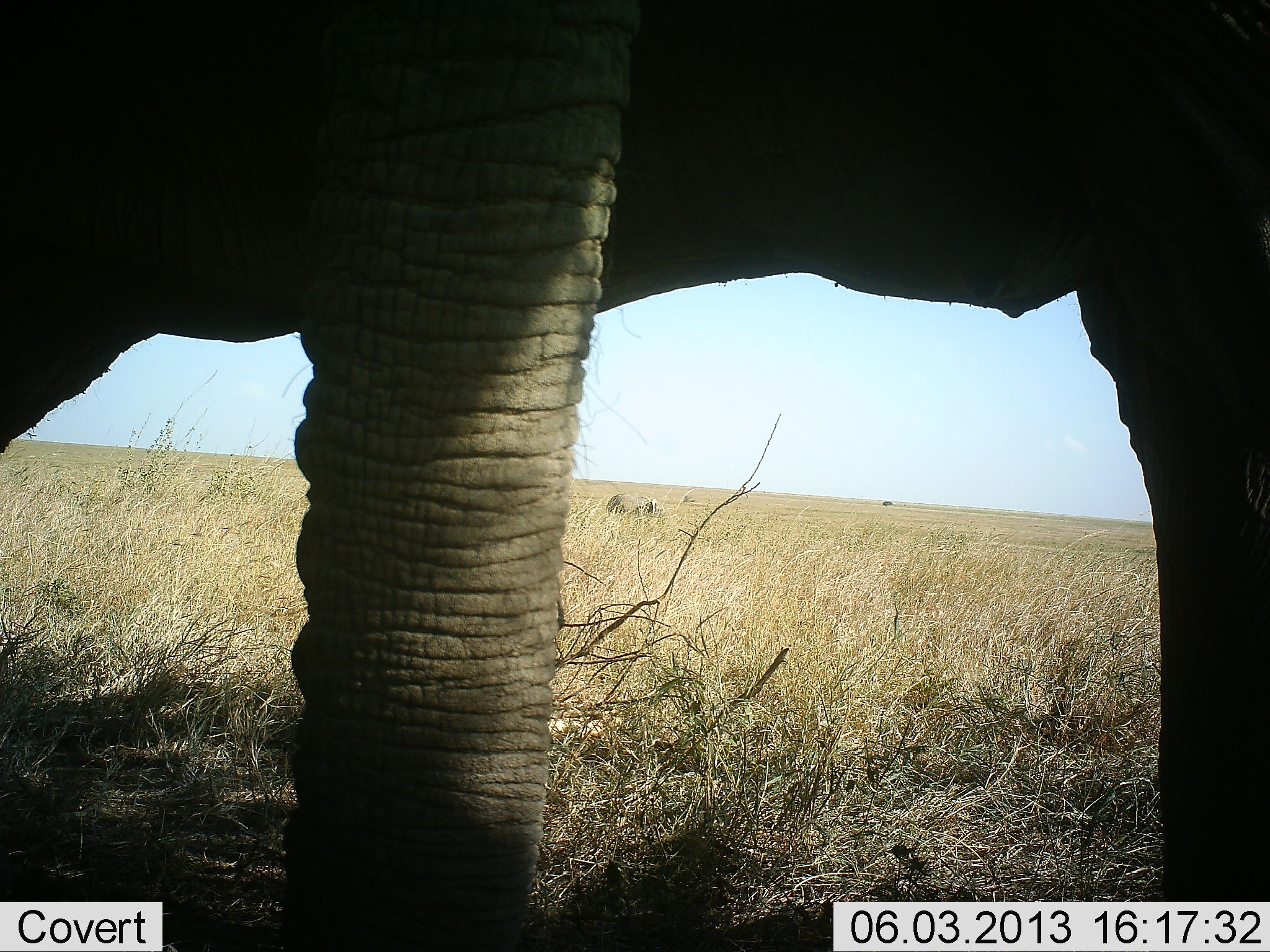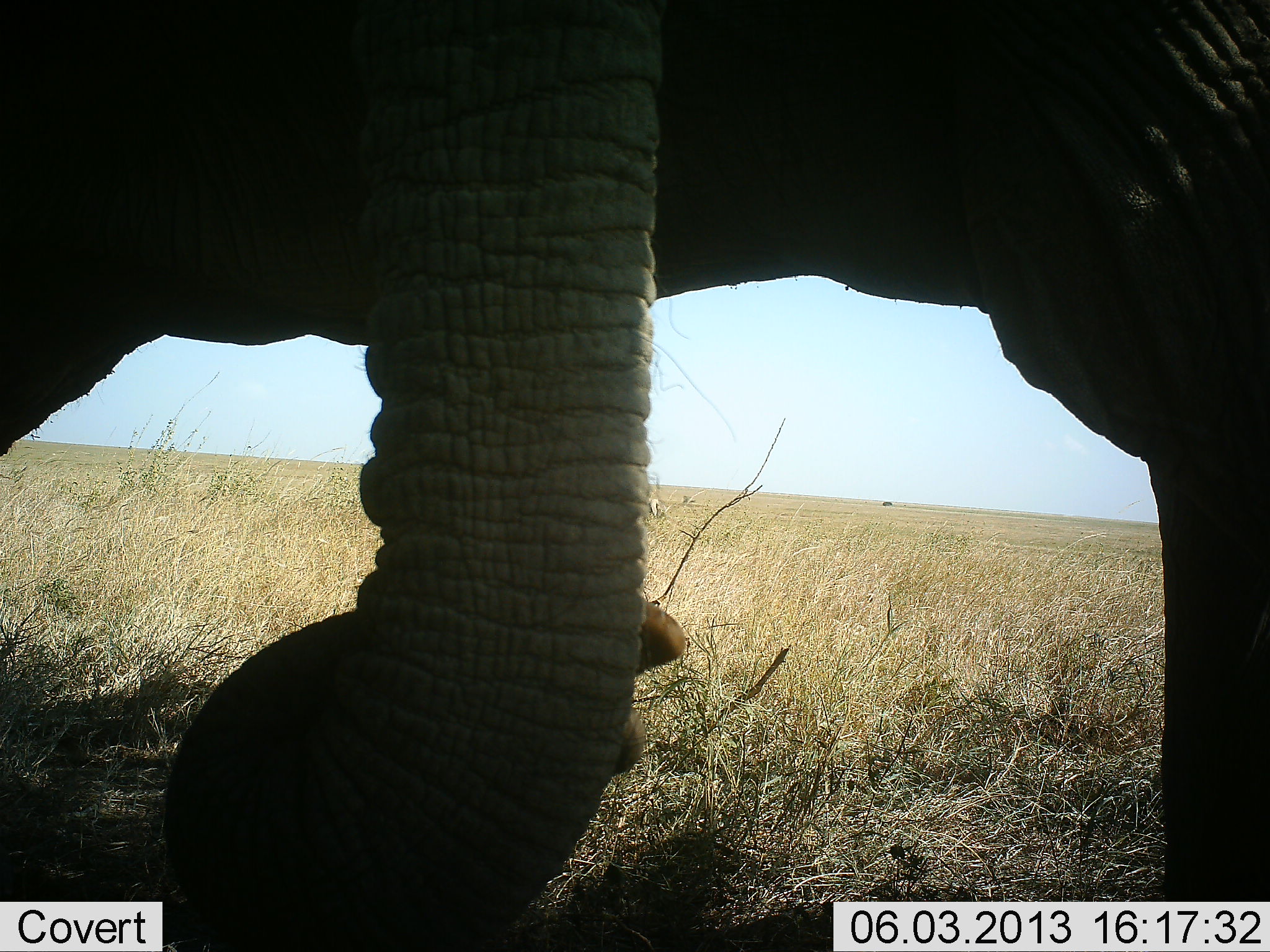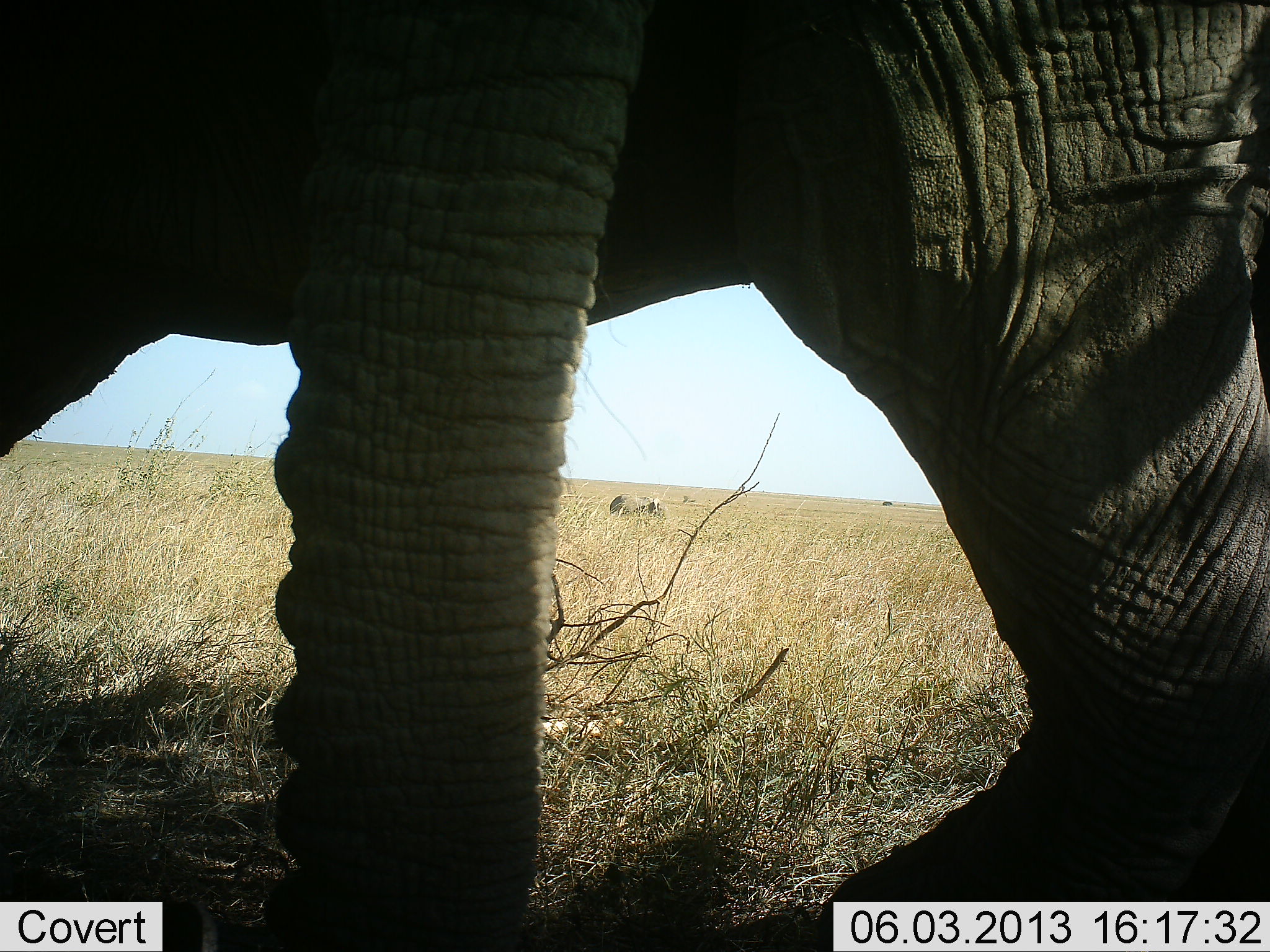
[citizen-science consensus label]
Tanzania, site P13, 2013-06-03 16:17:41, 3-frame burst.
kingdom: Animalia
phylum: Chordata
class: Mammalia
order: Proboscidea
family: Elephantidae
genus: Loxodonta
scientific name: Loxodonta africana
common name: african bush elephant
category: elephant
Elephant (african bush elephant) (Loxodonta africana), count 1. Behavior (volunteer vote fractions): standing 53%, resting 0%, moving 26%, interacting 0%. Young present (vote fraction): 0%. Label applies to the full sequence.